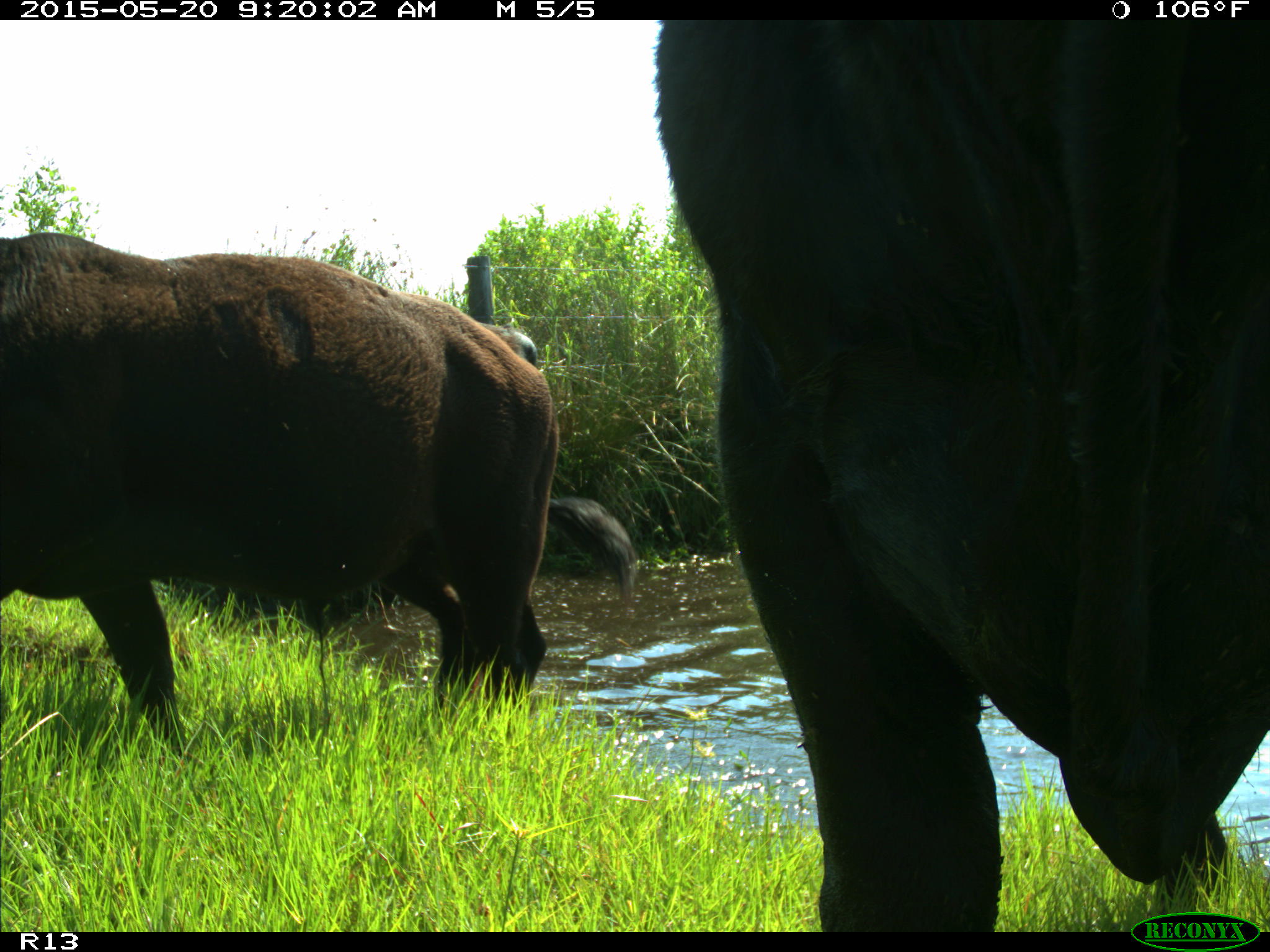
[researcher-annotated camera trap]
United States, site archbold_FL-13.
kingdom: Animalia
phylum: Chordata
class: Mammalia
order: Artiodactyla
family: Bovidae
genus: Bos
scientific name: Bos taurus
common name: domestic cow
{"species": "Bos taurus (domestic cow)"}